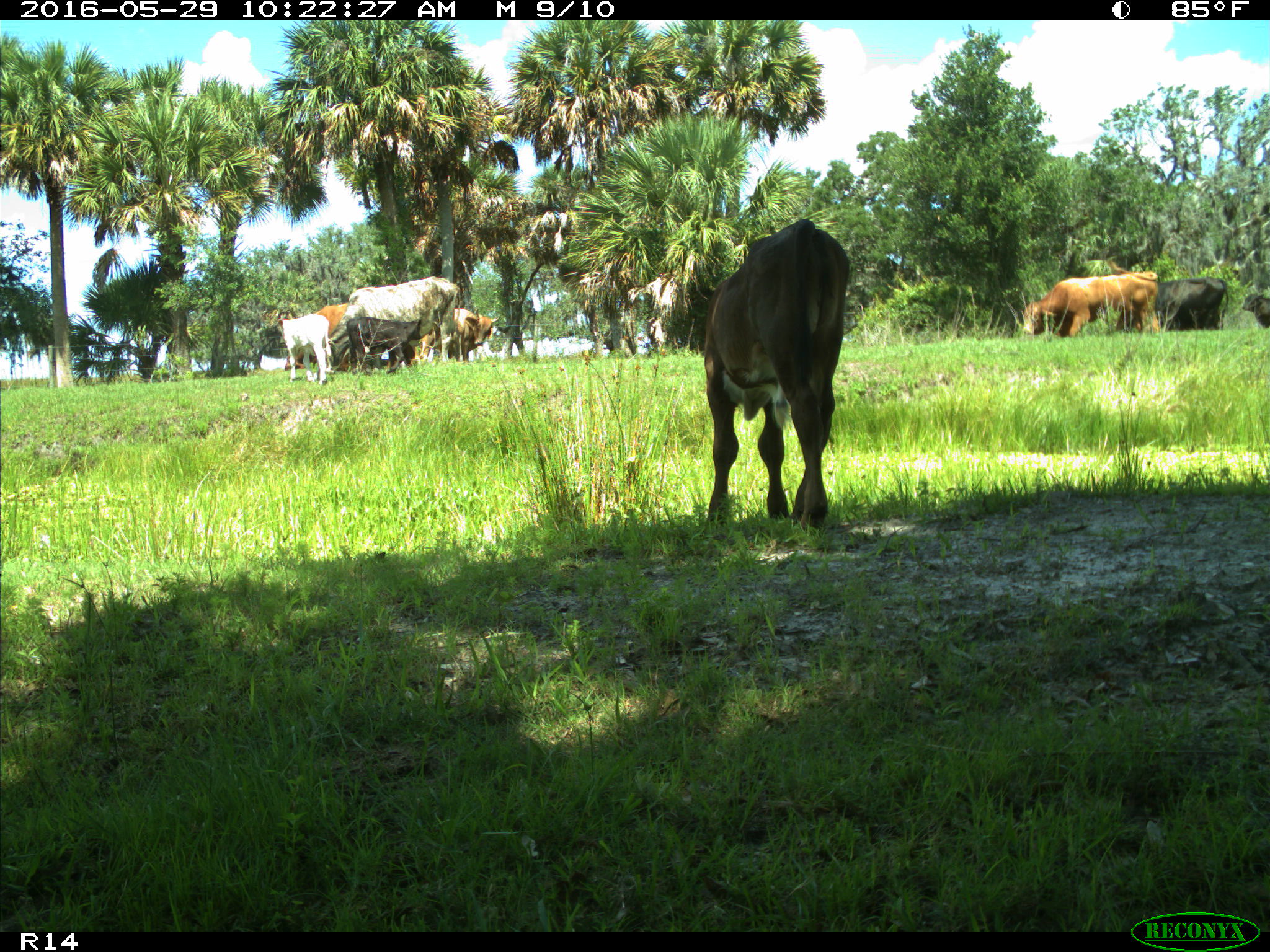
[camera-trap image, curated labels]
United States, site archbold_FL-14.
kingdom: Animalia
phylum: Chordata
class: Mammalia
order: Artiodactyla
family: Bovidae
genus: Bos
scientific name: Bos taurus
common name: domestic cow